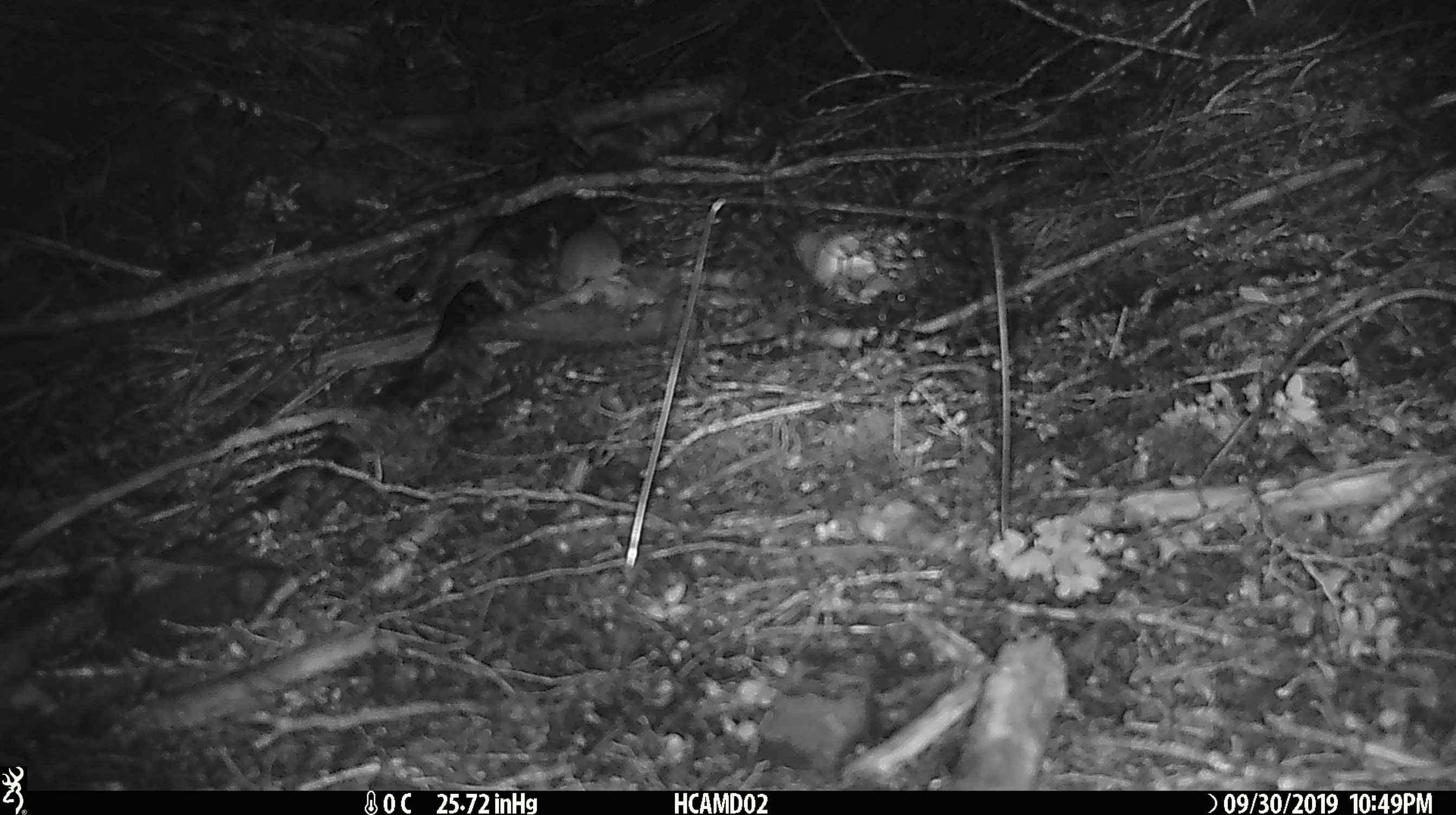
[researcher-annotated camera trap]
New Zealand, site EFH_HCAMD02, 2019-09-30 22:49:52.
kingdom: Animalia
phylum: Chordata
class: Mammalia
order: Rodentia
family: Muridae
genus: Mus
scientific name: Mus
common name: mouse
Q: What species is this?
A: Mouse (Mus).